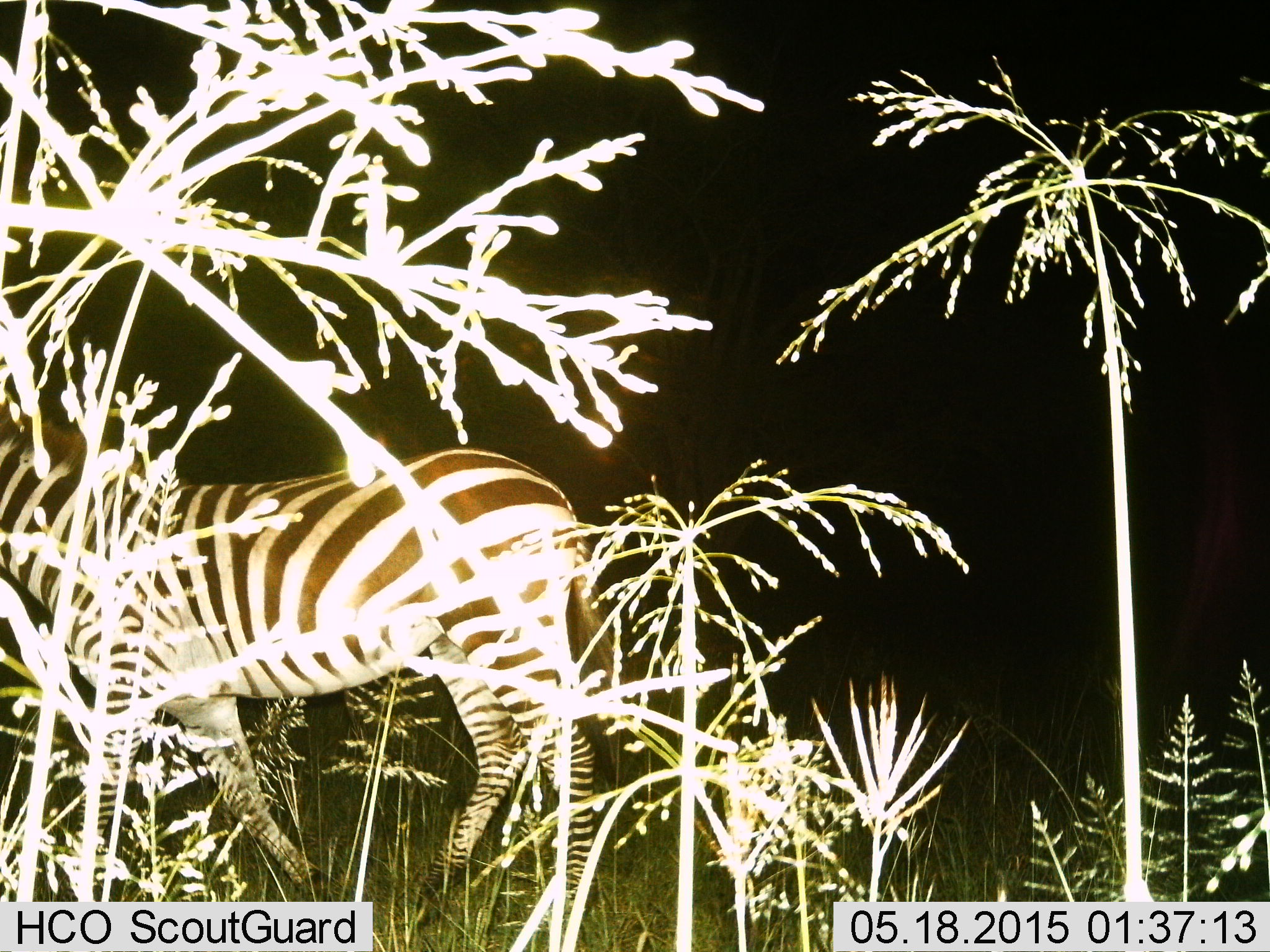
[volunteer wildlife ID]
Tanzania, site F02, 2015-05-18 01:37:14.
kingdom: Animalia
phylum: Chordata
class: Mammalia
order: Perissodactyla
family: Equidae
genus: Equus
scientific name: Equus quagga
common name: plains zebra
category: zebra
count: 1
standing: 40%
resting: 0%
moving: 60%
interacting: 0%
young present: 0%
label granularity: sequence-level